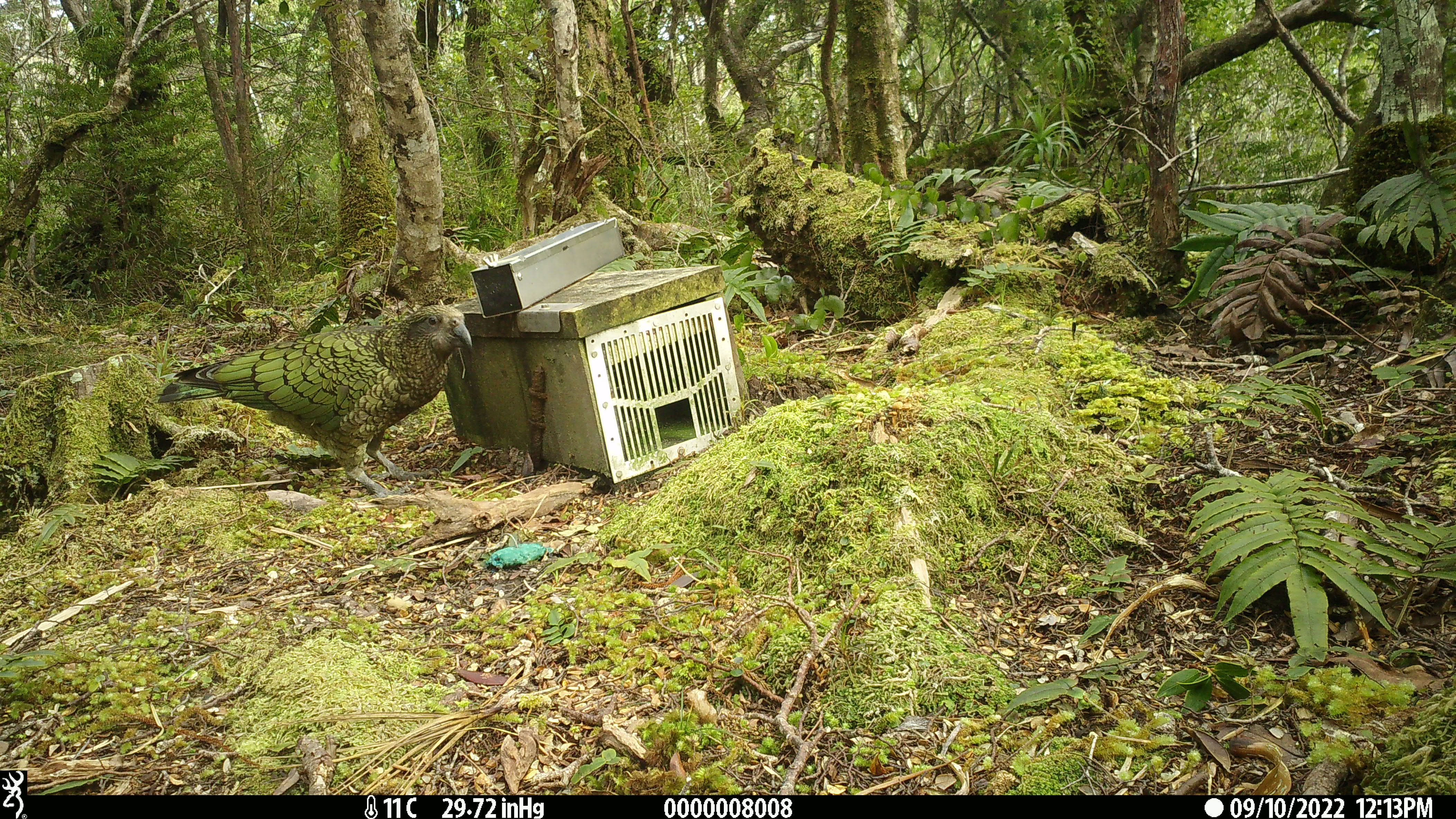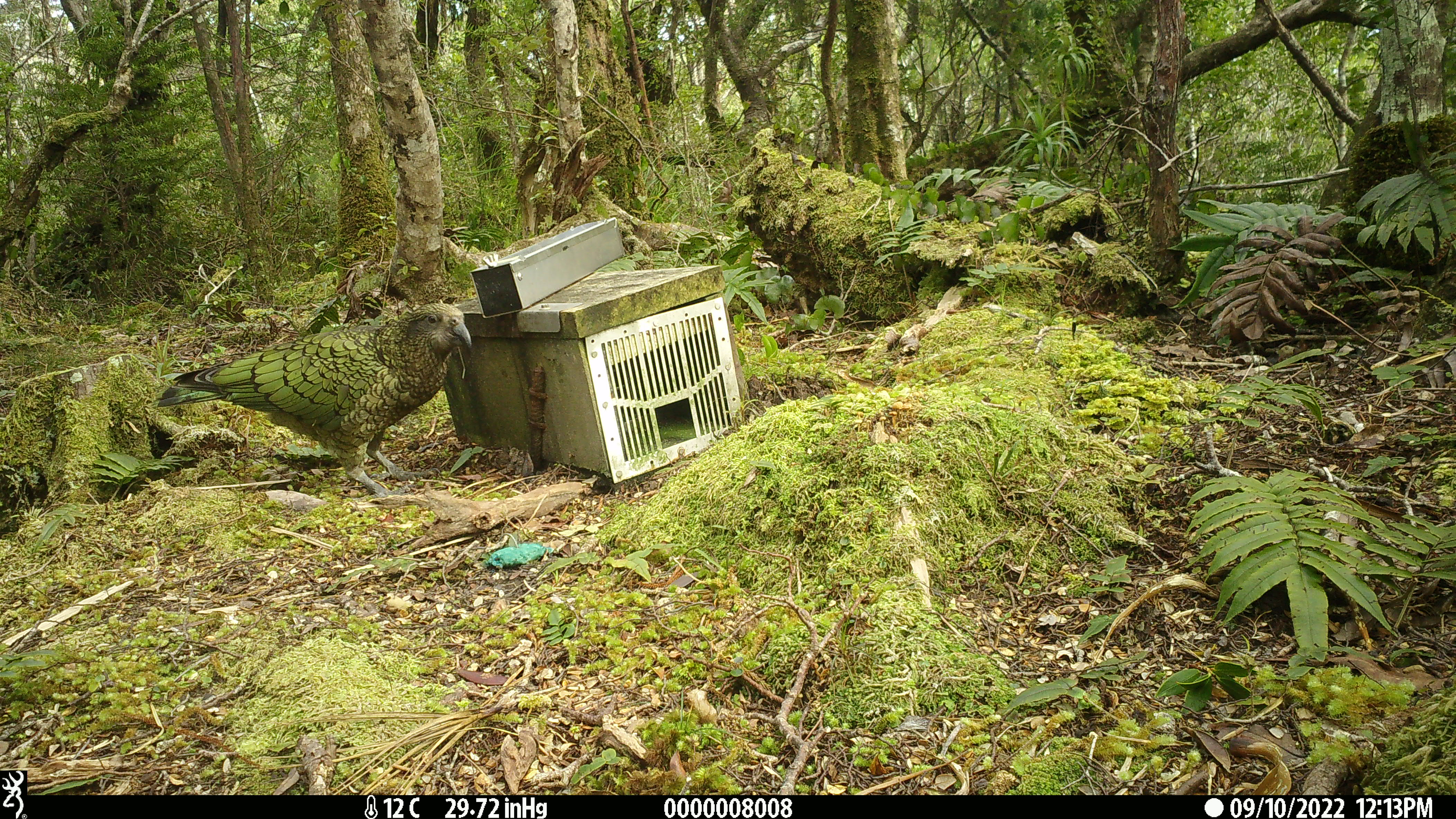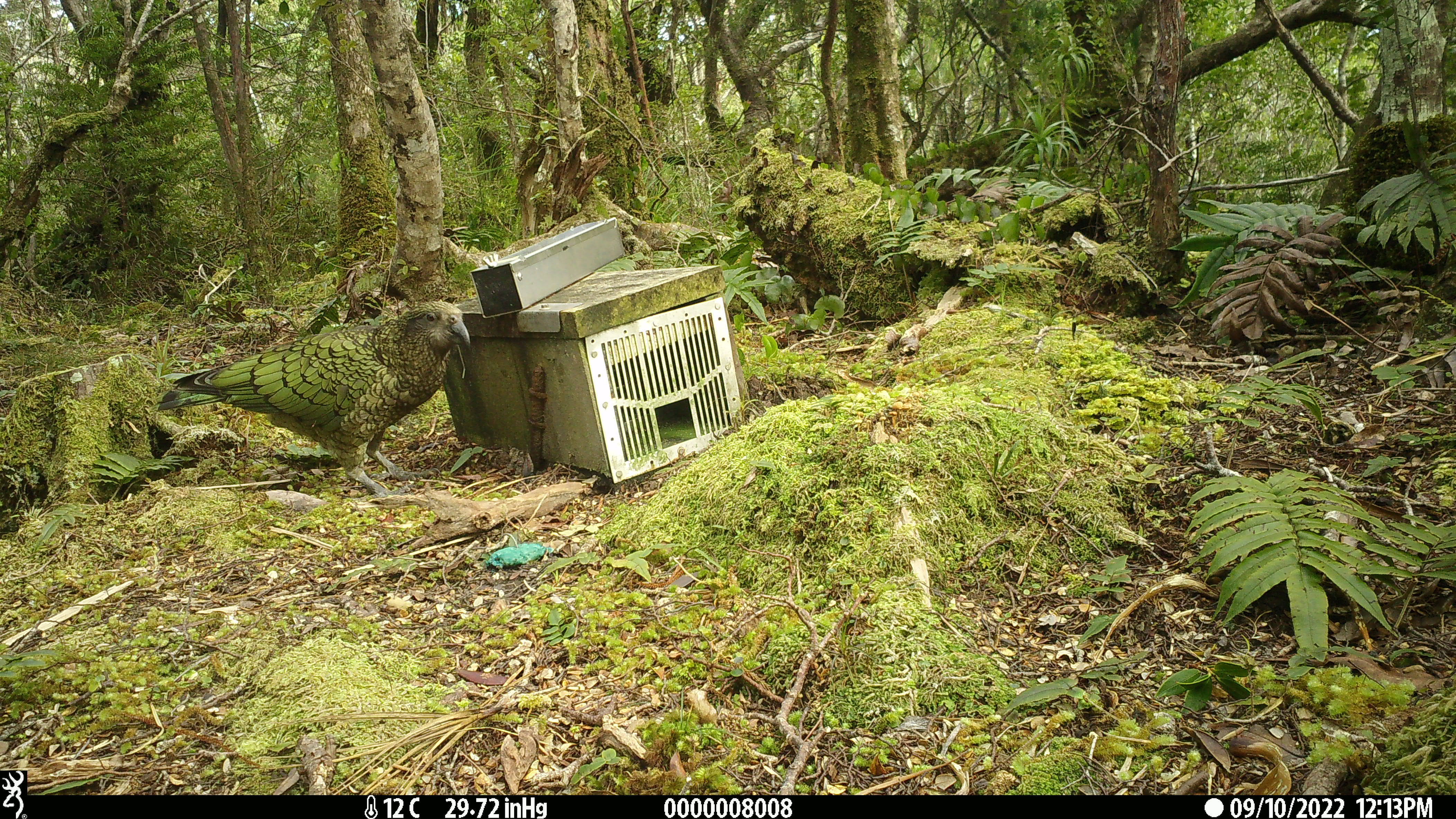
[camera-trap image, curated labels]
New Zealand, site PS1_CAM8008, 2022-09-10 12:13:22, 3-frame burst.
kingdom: Animalia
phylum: Chordata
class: Aves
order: Psittaciformes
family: Strigopidae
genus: Nestor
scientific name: Nestor notabilis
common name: kea